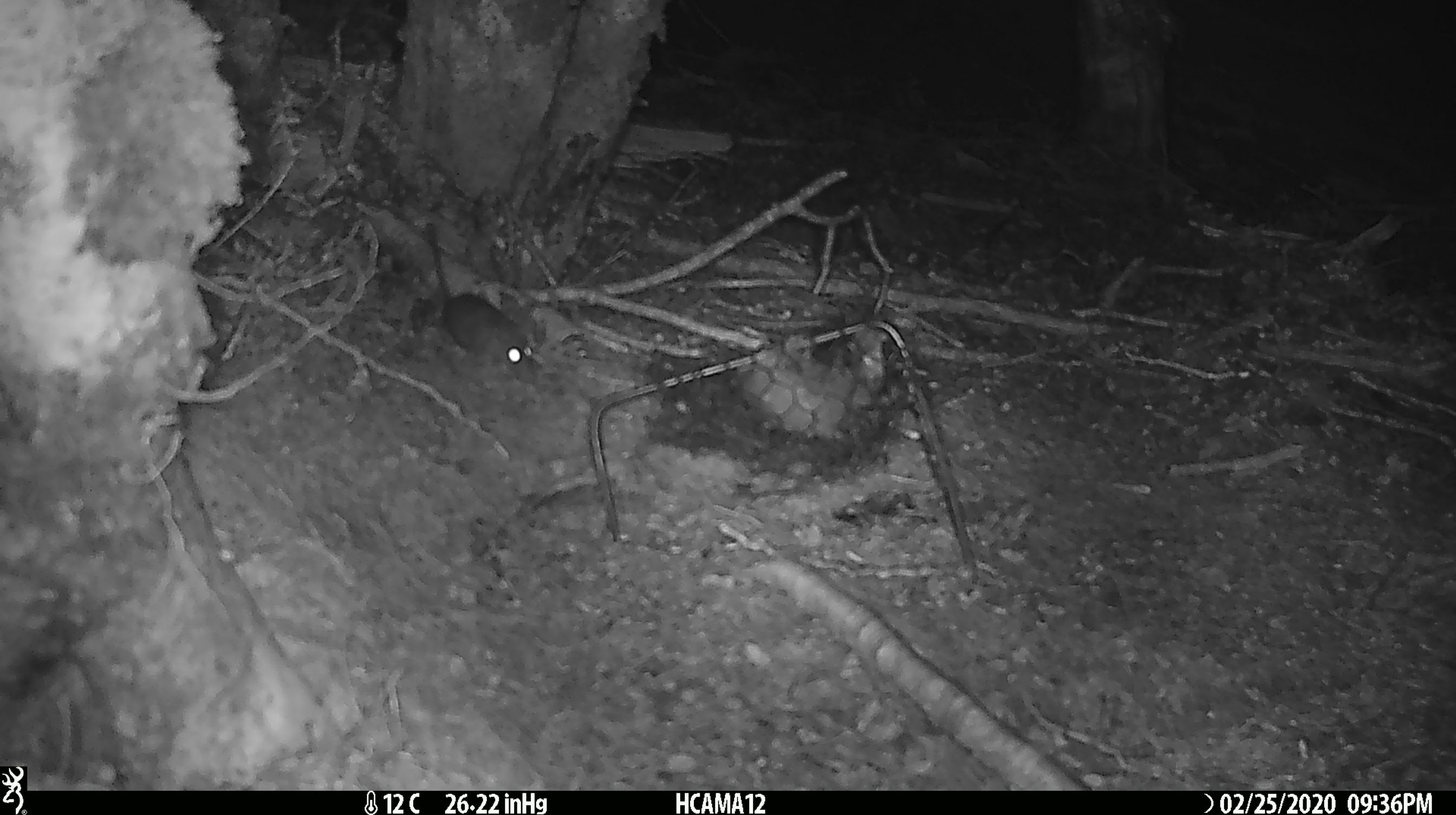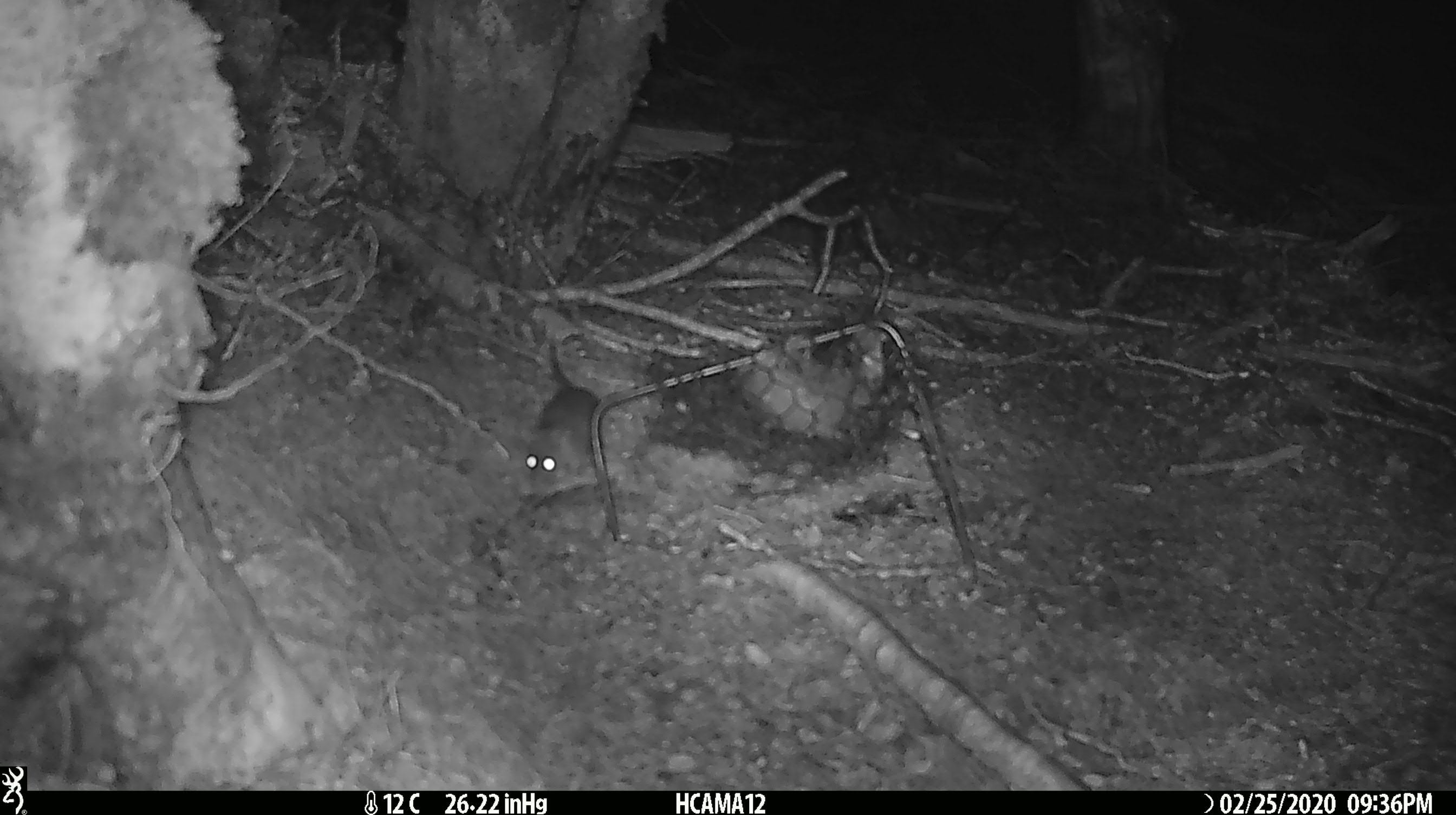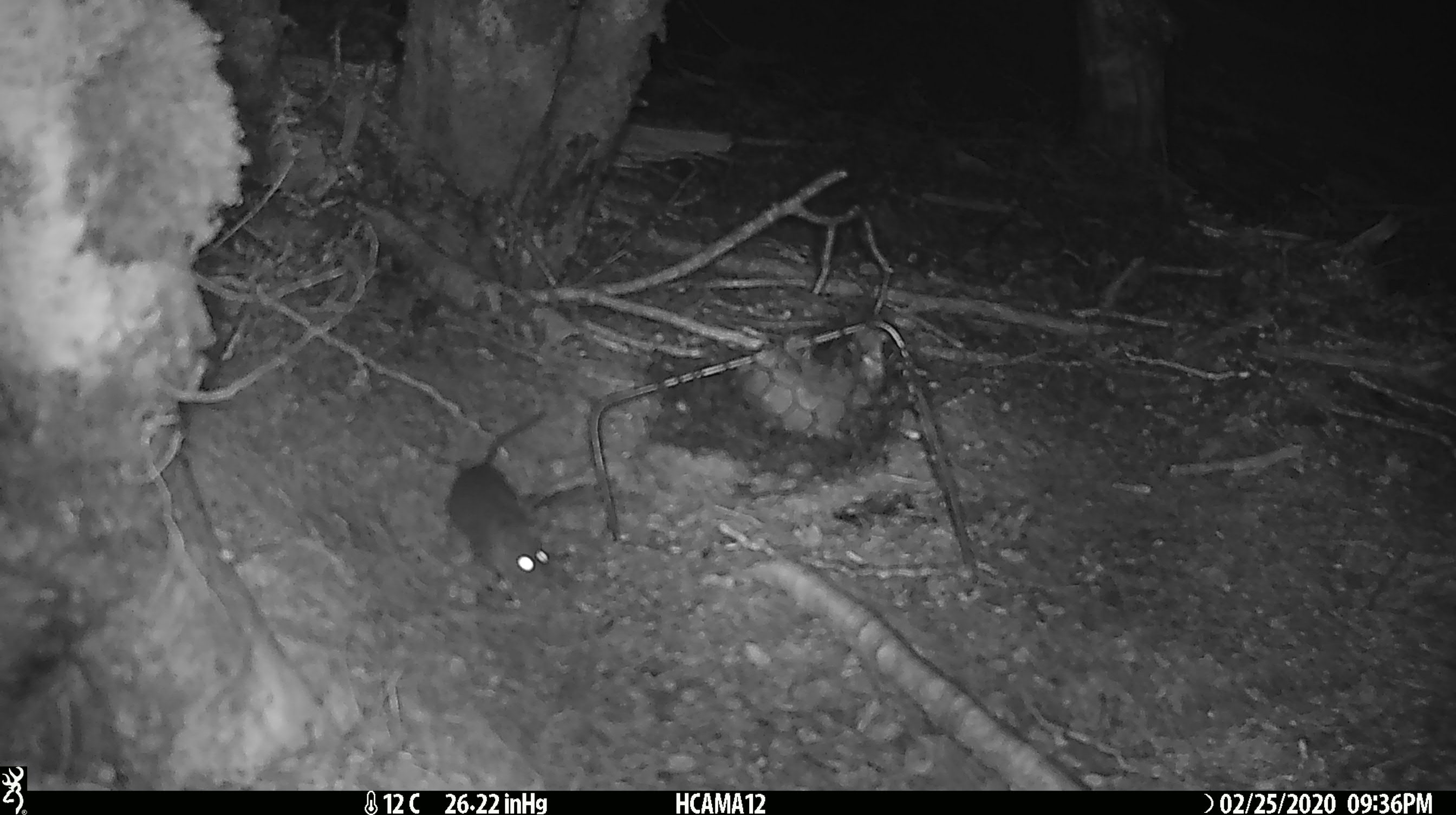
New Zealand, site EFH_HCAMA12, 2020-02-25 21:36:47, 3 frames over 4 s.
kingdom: Animalia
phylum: Chordata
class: Mammalia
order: Rodentia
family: Muridae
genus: Mus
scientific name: Mus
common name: mouse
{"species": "mouse (Mus)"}